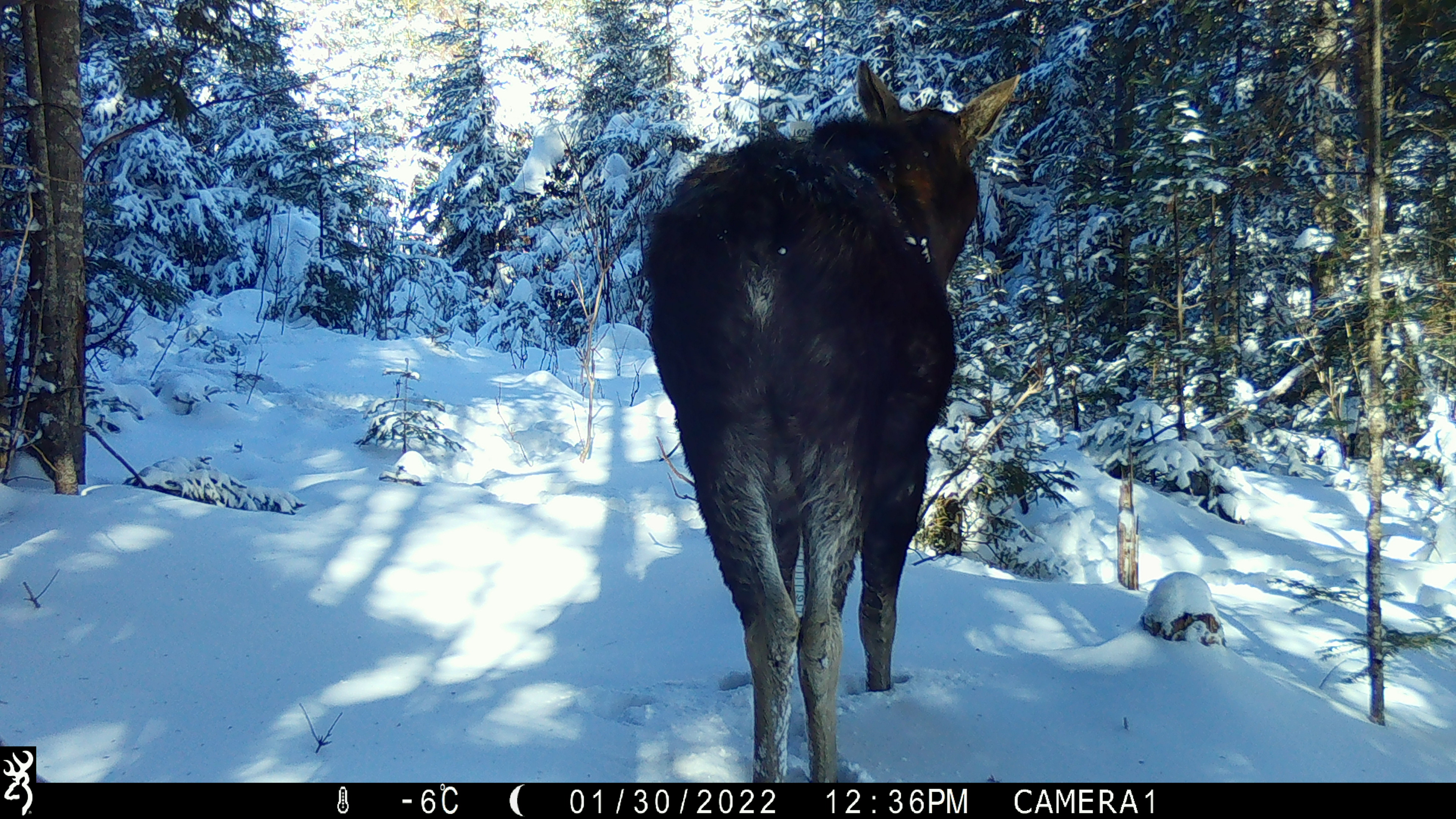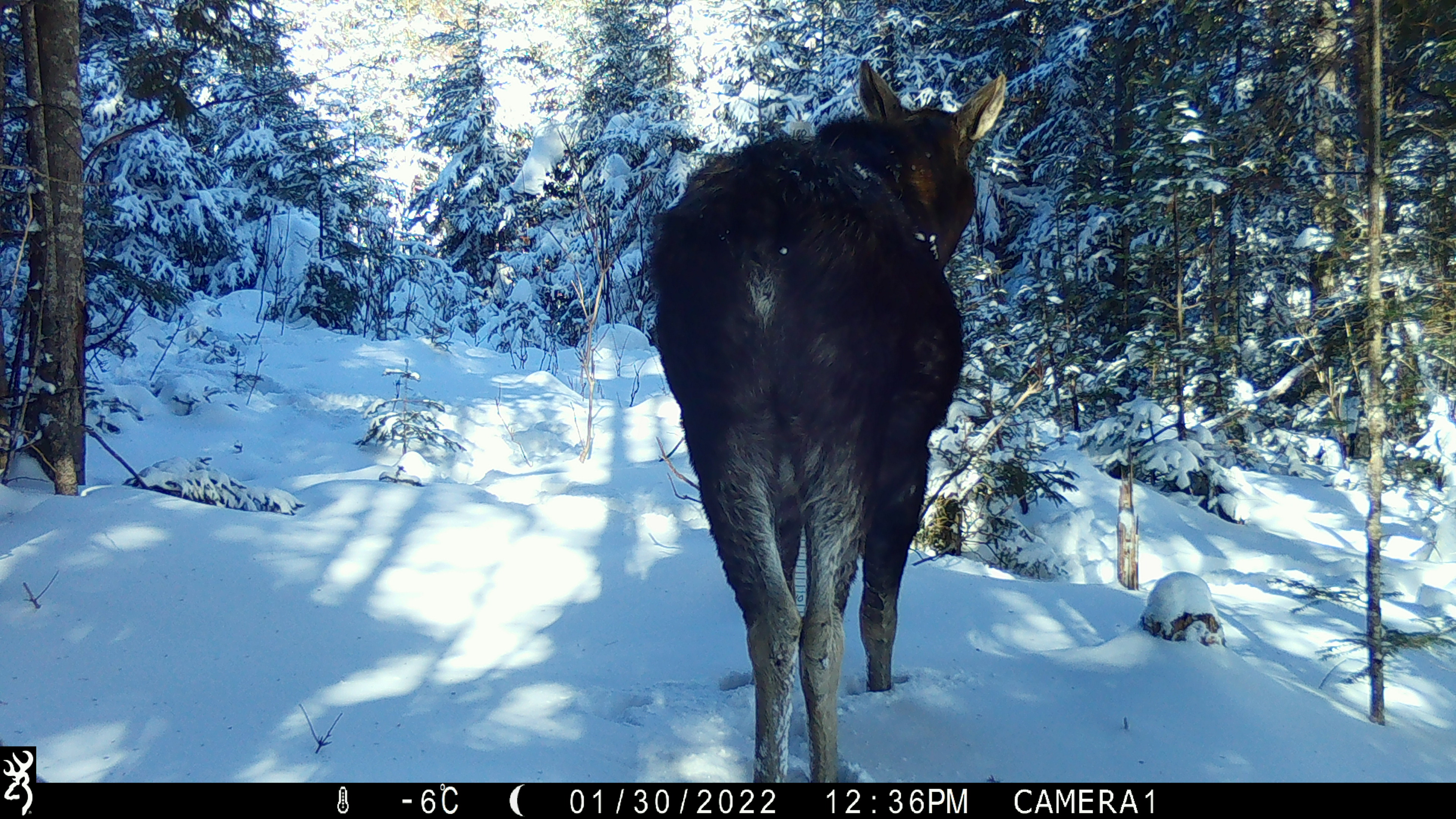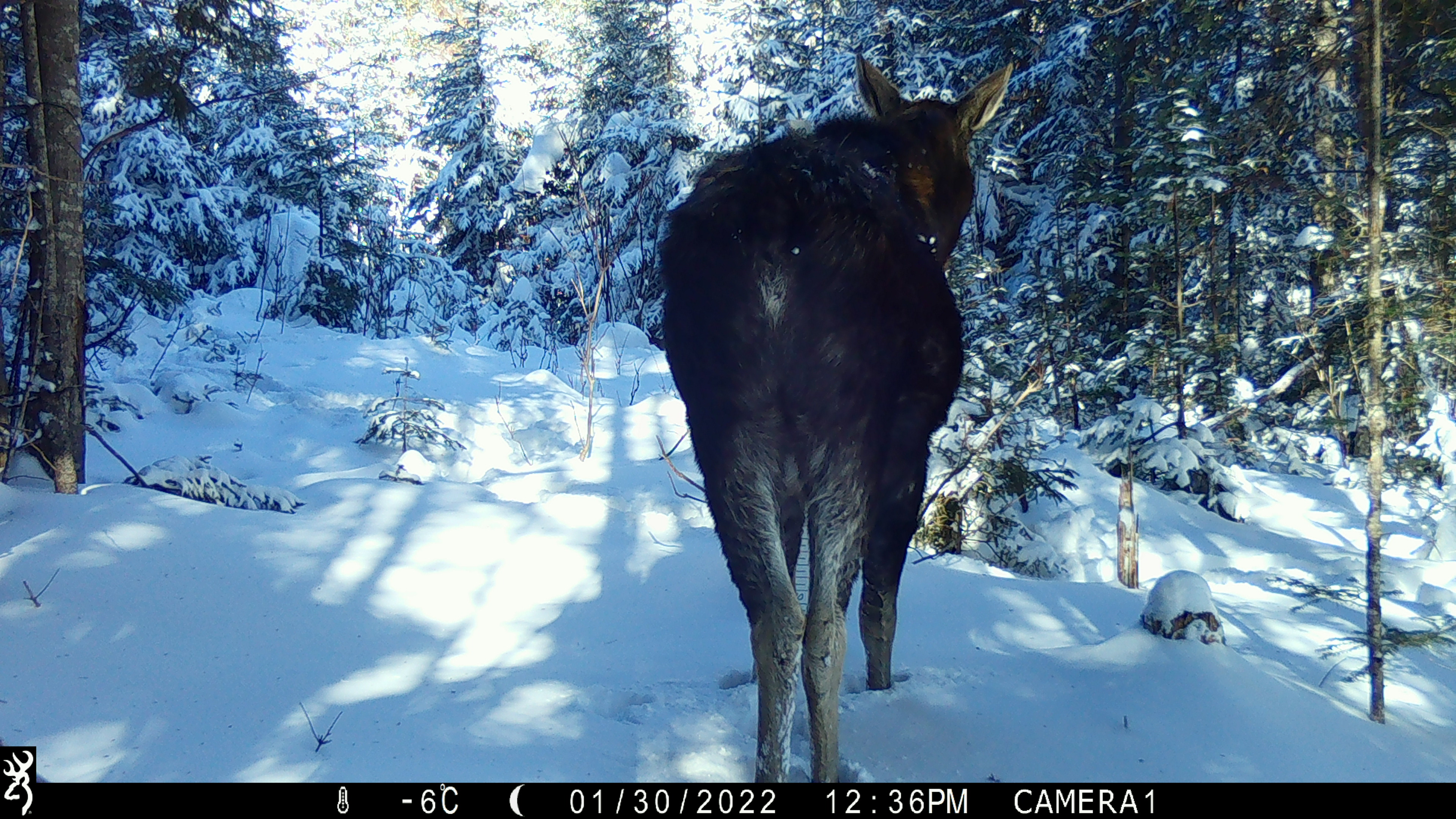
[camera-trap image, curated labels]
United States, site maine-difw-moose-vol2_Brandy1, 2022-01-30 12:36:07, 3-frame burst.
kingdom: Animalia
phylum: Chordata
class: Mammalia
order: Artiodactyla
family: Cervidae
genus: Alces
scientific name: Alces alces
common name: moose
Moose (Alces alces).